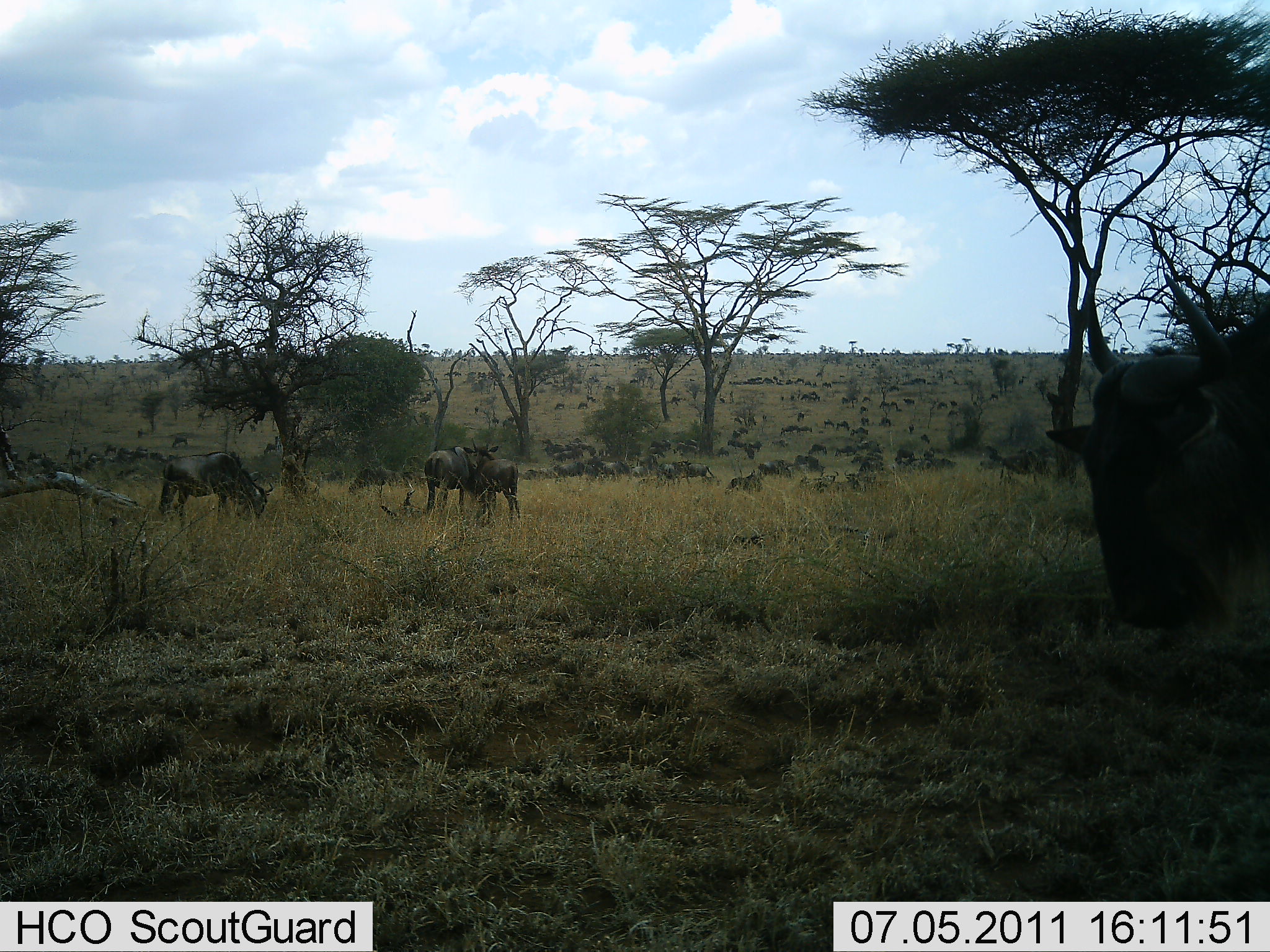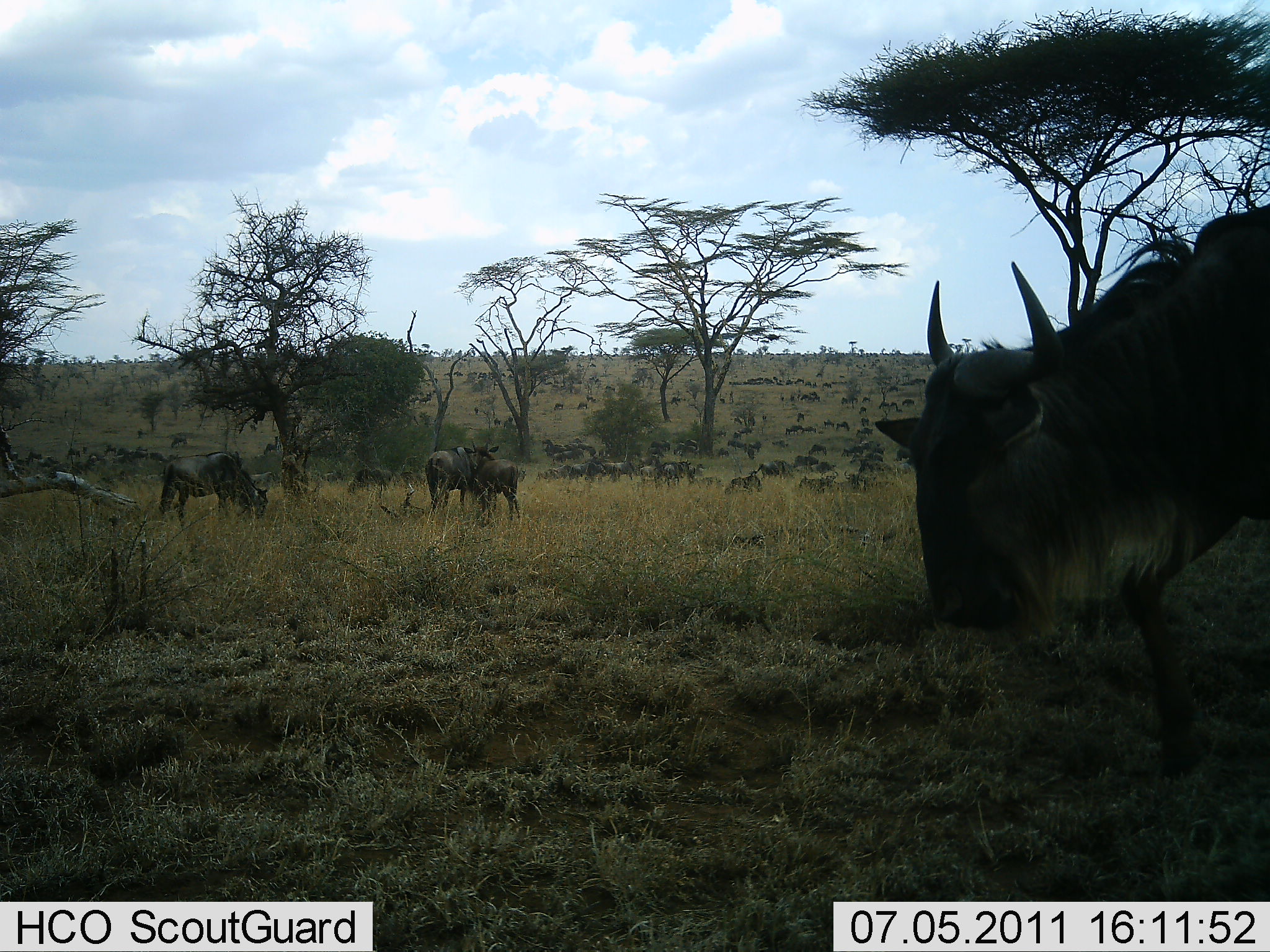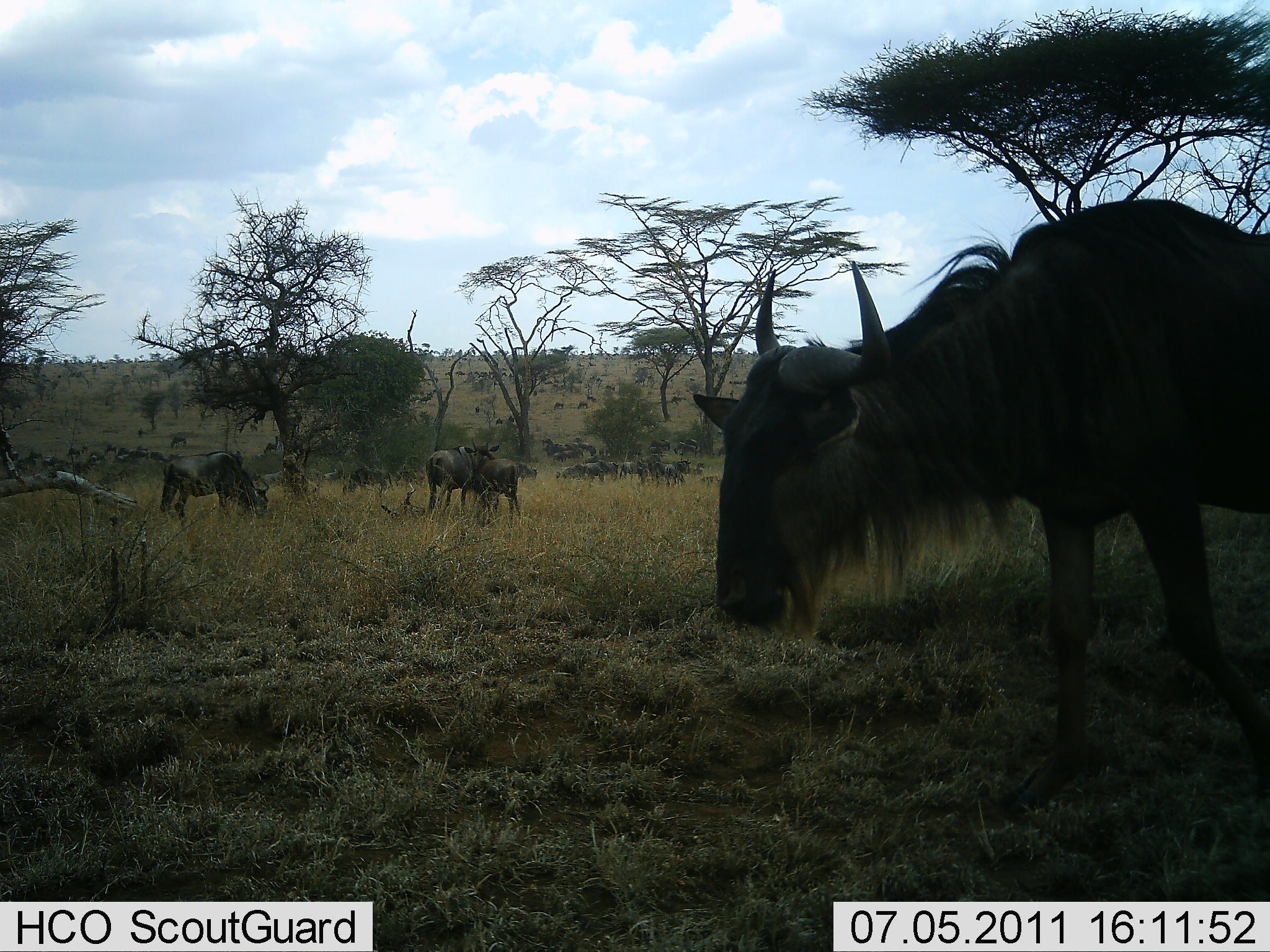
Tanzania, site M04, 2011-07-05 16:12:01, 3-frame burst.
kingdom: Animalia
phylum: Chordata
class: Mammalia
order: Artiodactyla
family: Bovidae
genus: Connochaetes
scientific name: Connochaetes taurinus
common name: blue wildebeest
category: wildebeest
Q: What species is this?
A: Wildebeest (blue wildebeest) (Connochaetes taurinus).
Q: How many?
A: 51+.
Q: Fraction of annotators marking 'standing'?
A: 58%.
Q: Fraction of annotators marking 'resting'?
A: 17%.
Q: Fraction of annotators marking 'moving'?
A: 50%.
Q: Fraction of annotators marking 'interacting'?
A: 8%.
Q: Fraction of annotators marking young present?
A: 8%.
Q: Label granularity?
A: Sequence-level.